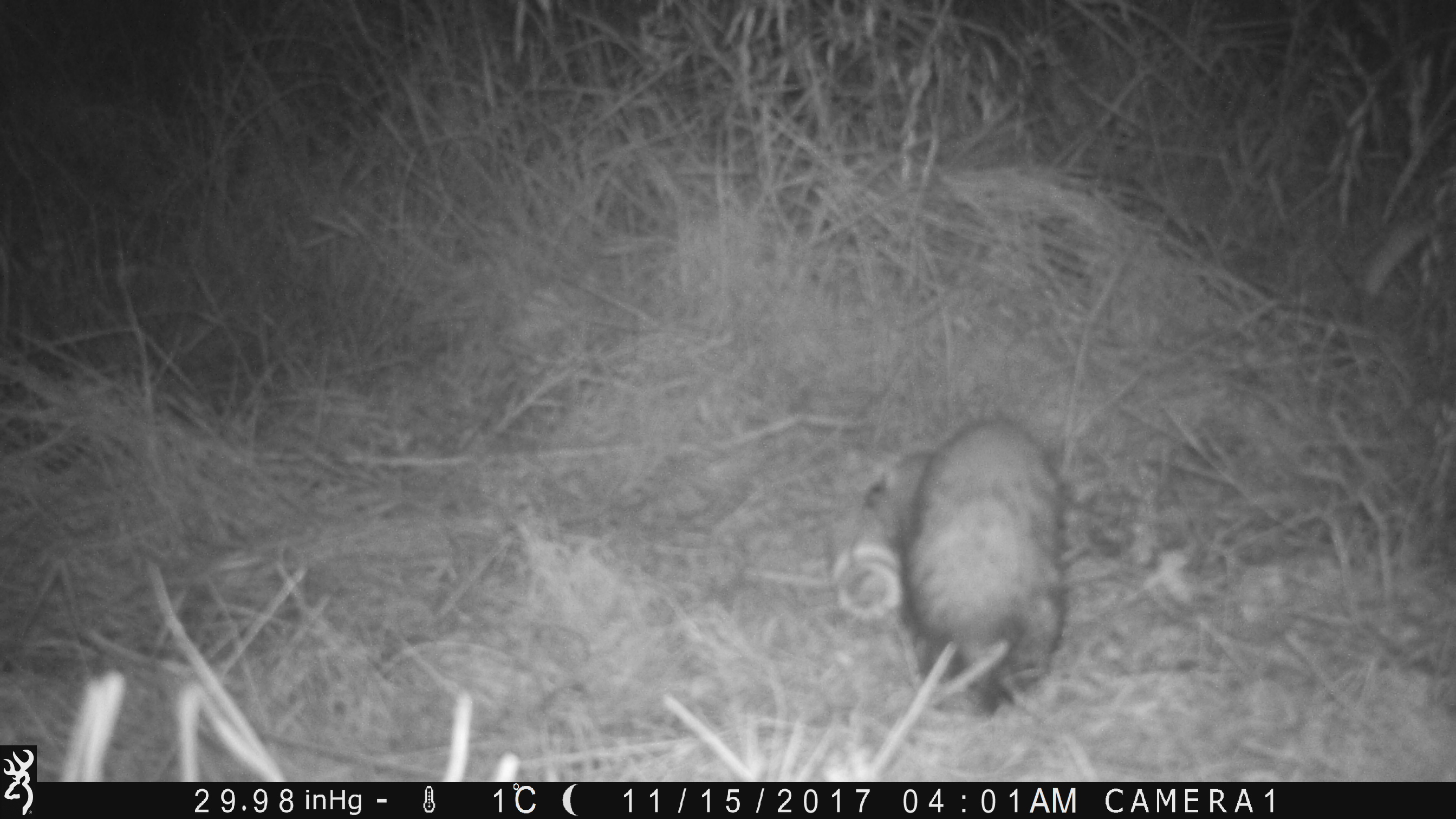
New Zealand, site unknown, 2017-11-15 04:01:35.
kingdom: Animalia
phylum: Chordata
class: Mammalia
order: Carnivora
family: Mustelidae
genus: Mustela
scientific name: Mustela furo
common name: ferret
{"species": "ferret (Mustela furo)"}